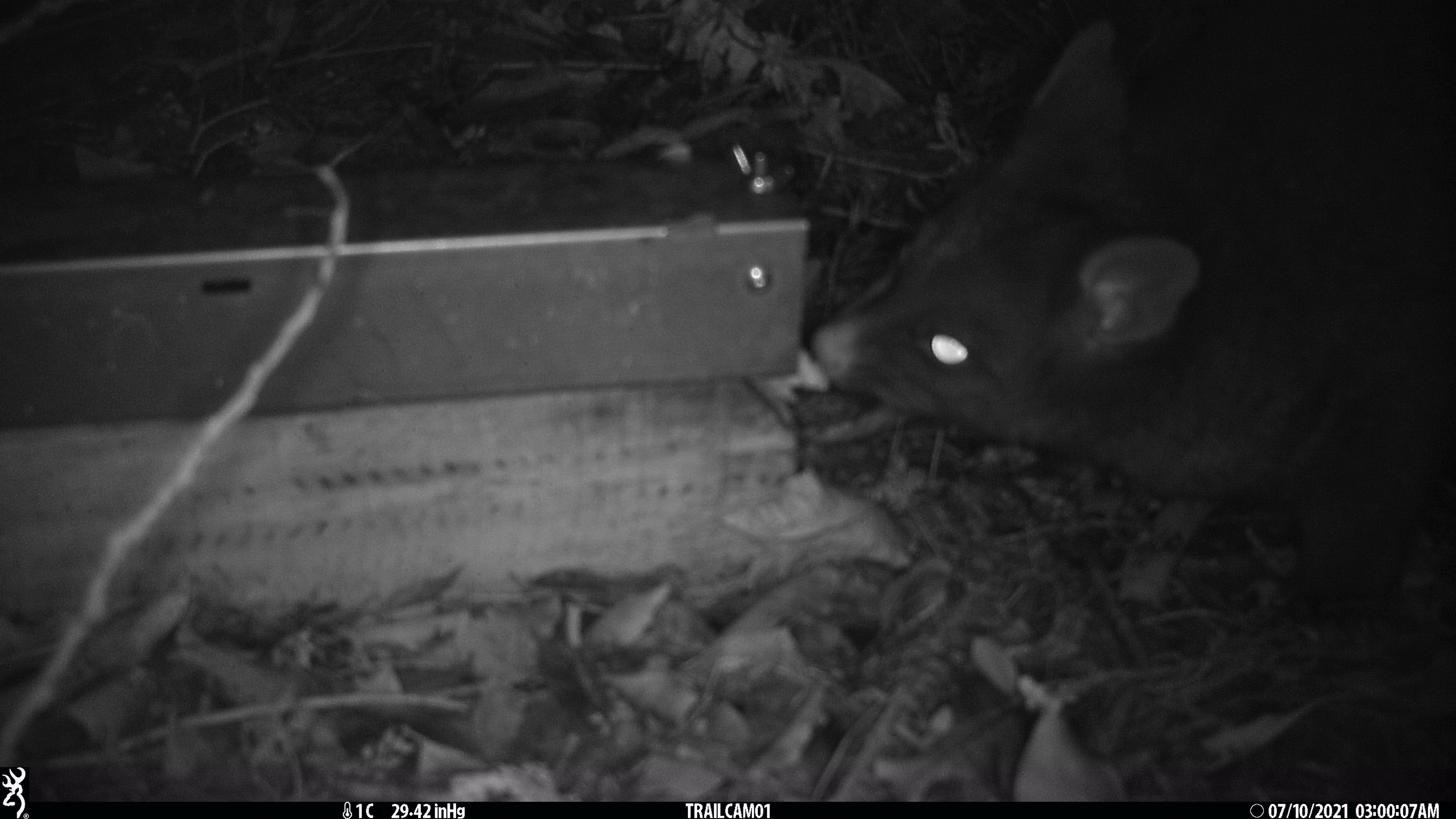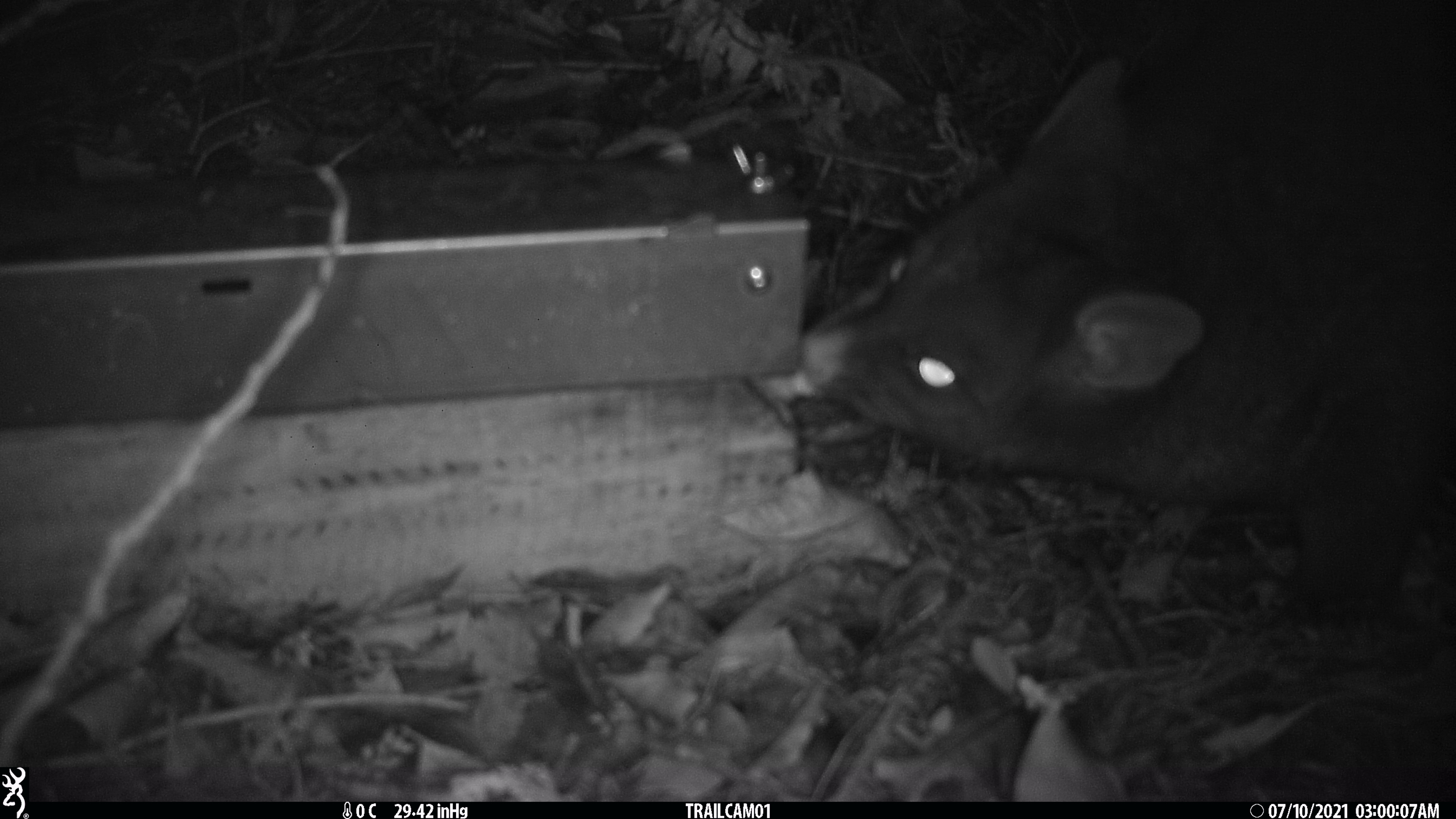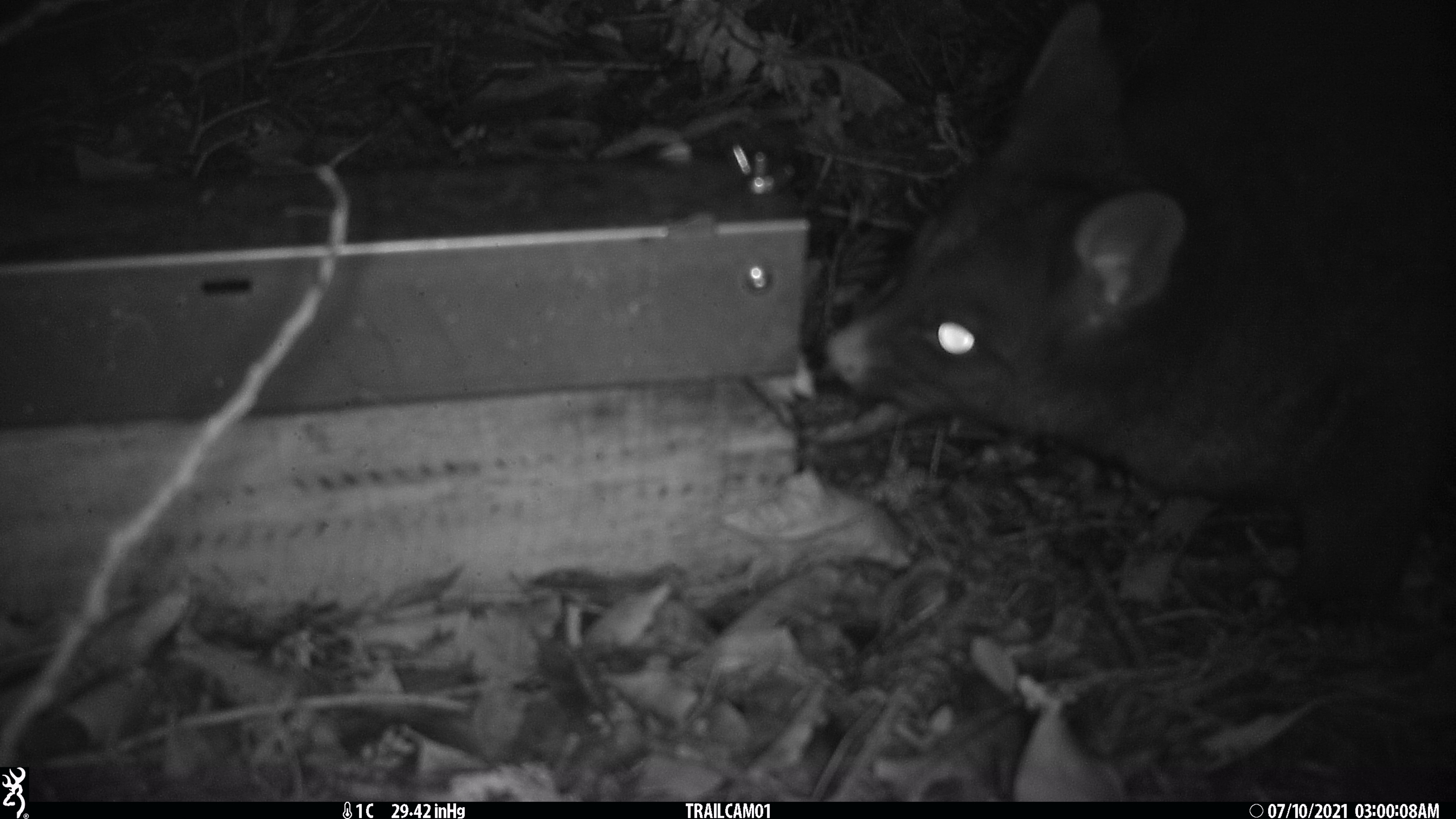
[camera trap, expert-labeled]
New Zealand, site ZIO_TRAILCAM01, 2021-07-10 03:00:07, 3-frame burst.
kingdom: Animalia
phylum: Chordata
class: Mammalia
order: Diprotodontia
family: Phalangeridae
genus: Trichosurus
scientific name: Trichosurus vulpecula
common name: common brushtail possum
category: possum